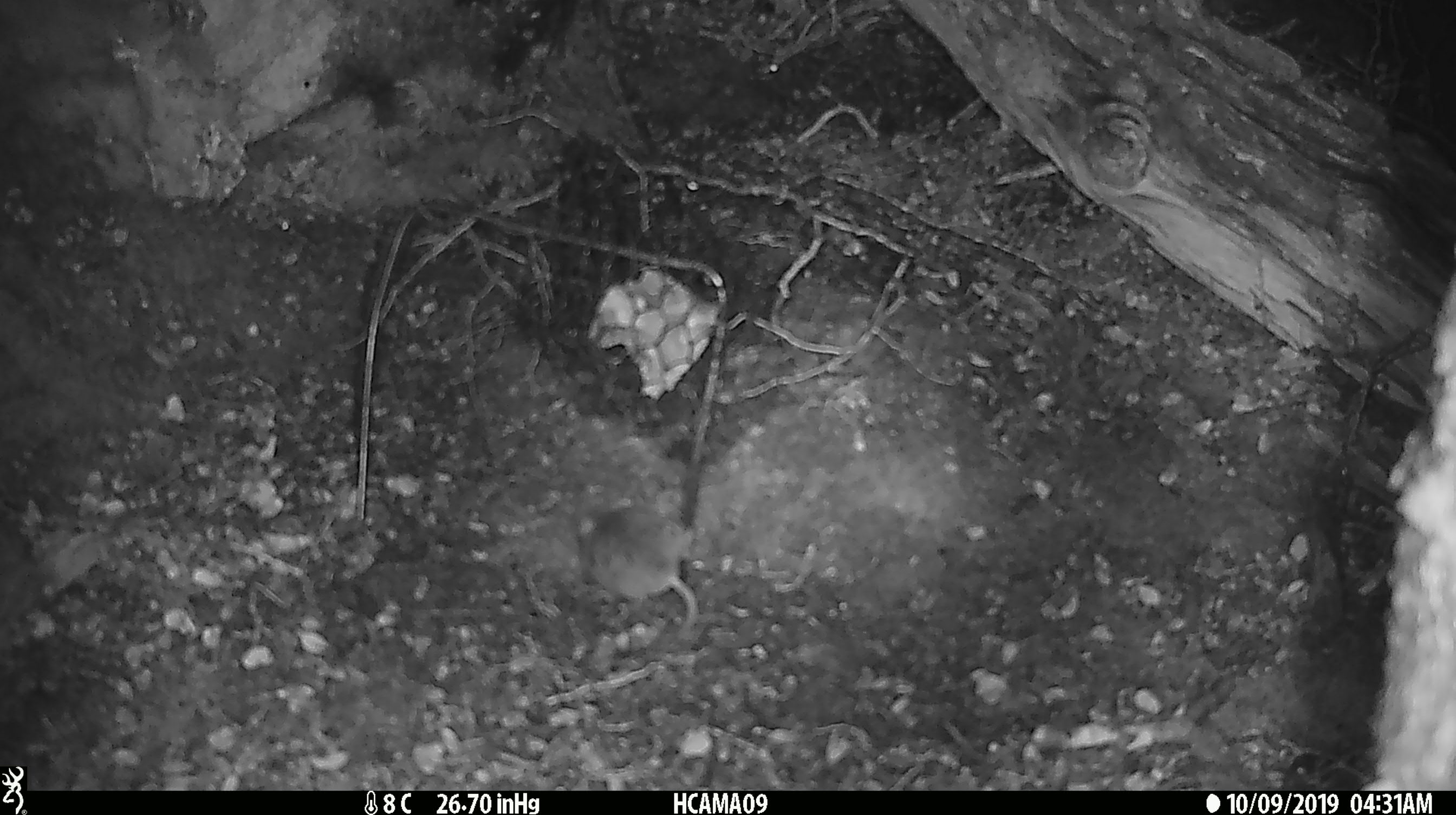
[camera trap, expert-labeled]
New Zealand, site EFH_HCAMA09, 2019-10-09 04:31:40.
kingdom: Animalia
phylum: Chordata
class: Mammalia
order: Rodentia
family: Muridae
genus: Mus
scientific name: Mus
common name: mouse